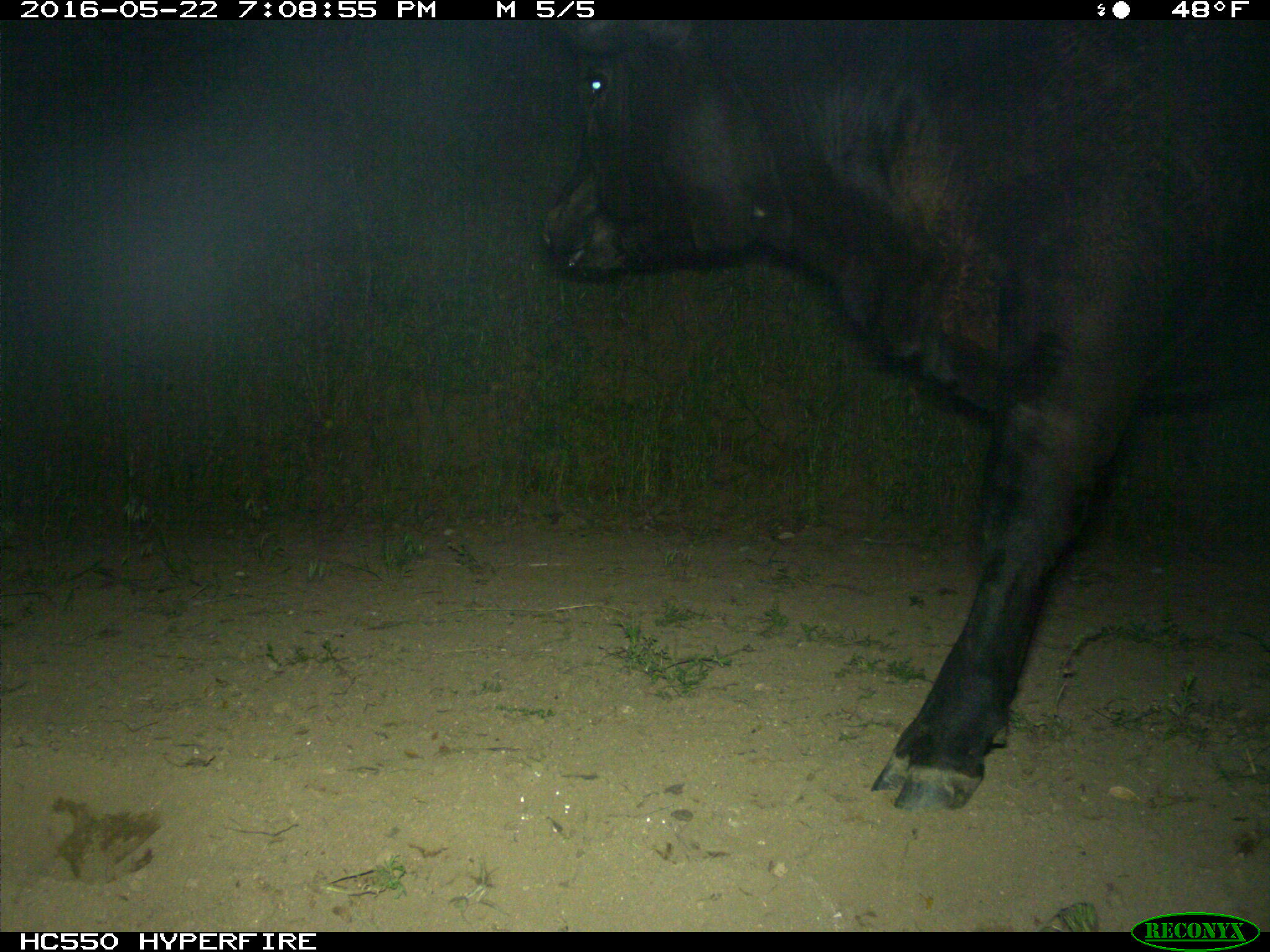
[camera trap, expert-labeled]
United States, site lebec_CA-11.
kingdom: Animalia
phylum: Chordata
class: Mammalia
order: Artiodactyla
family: Bovidae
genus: Bos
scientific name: Bos taurus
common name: domestic cow